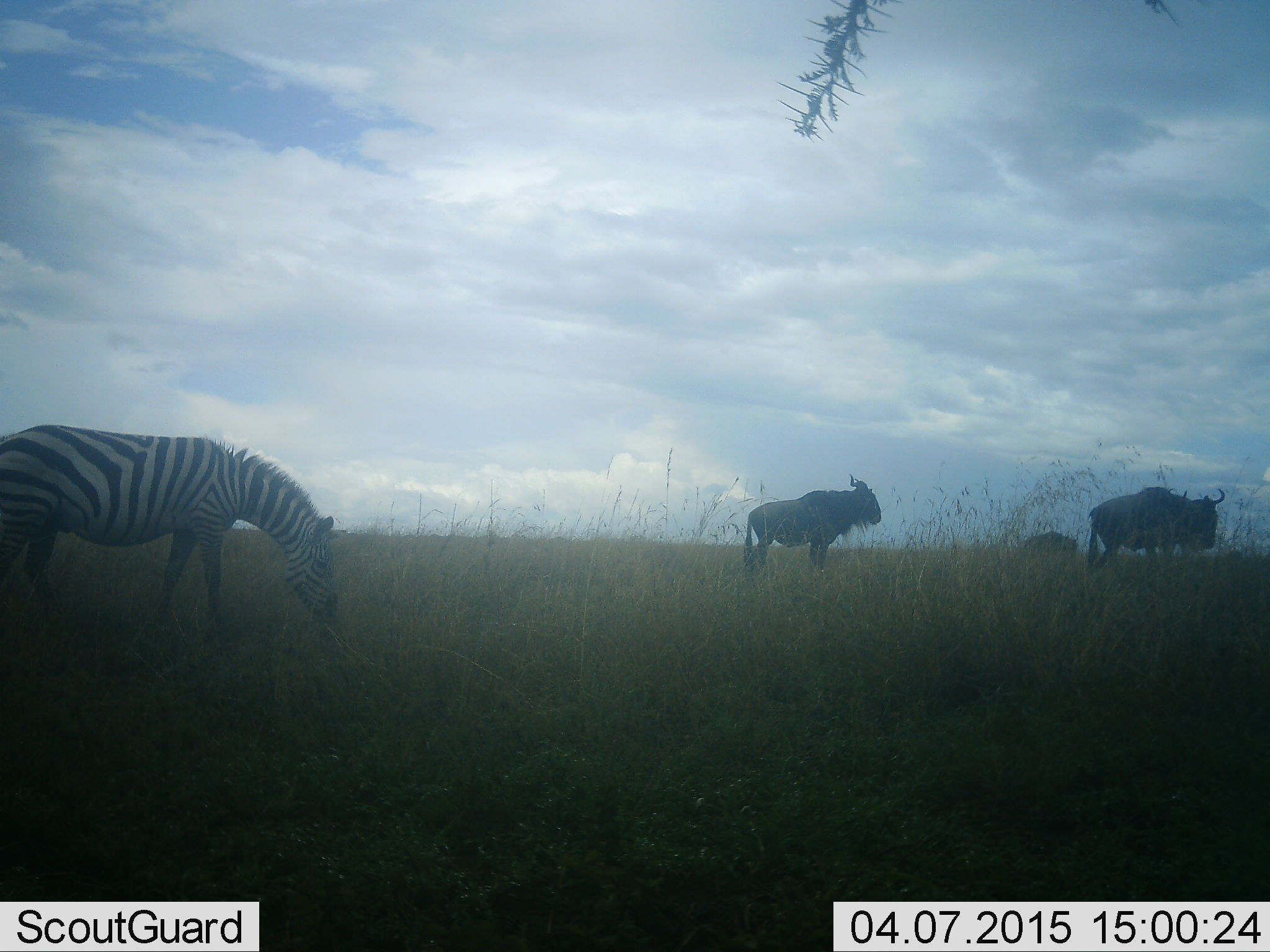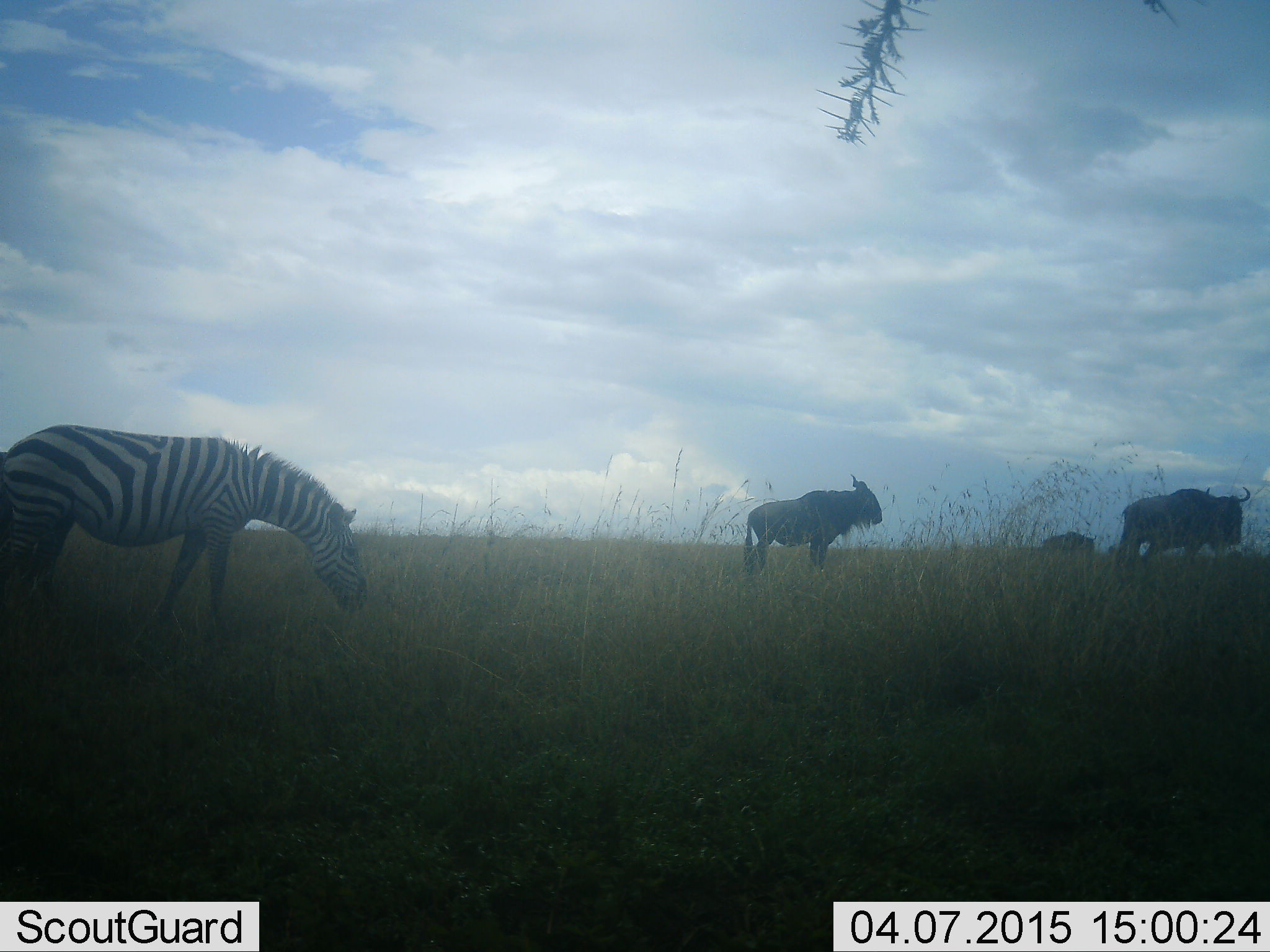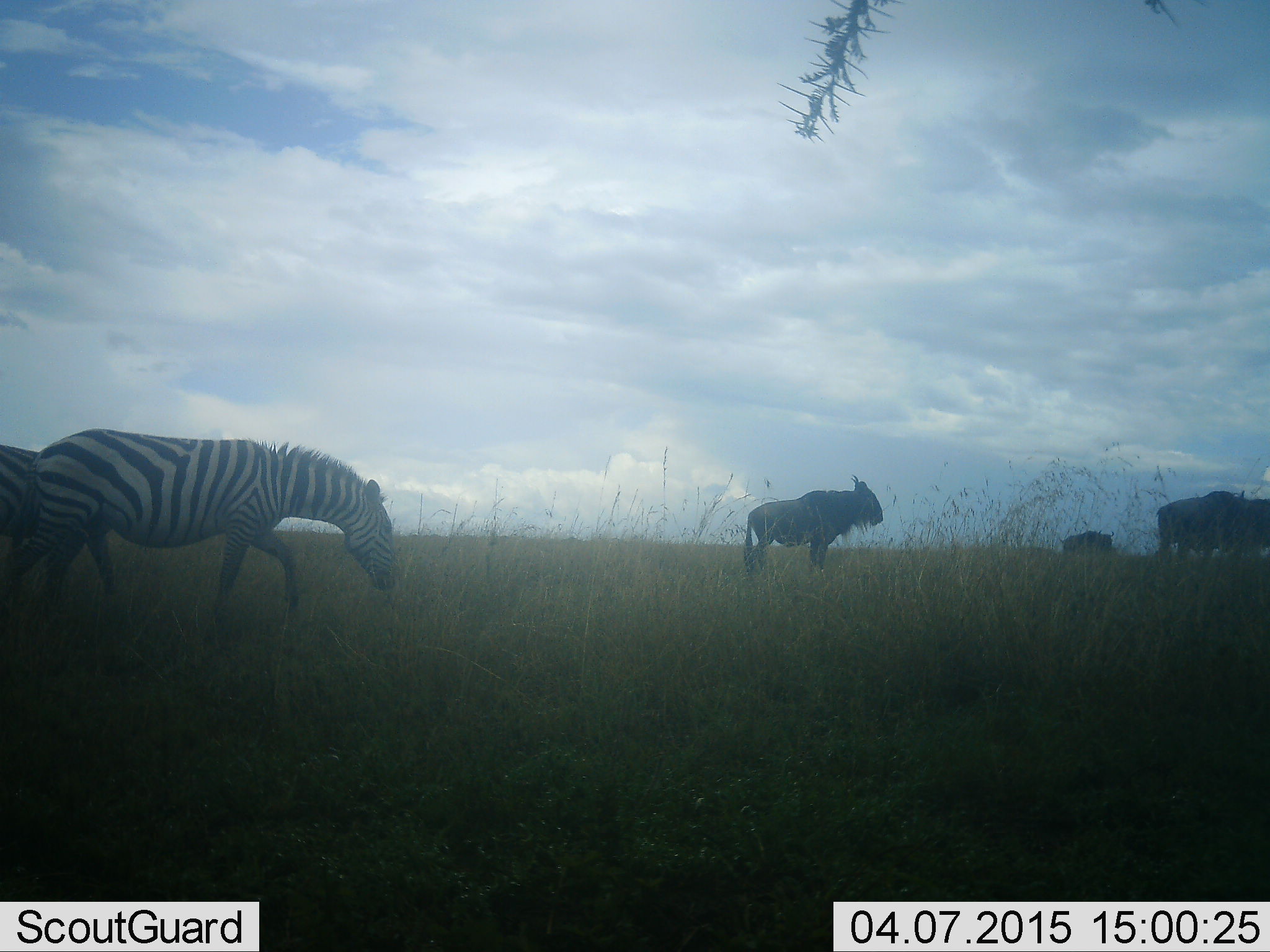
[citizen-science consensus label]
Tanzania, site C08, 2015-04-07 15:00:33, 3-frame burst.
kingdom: Animalia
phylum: Chordata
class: Mammalia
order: Artiodactyla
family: Bovidae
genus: Connochaetes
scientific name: Connochaetes taurinus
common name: blue wildebeest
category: wildebeest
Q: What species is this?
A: Wildebeest (blue wildebeest) (Connochaetes taurinus).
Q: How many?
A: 3.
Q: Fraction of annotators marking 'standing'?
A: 80%.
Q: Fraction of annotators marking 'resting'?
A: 0%.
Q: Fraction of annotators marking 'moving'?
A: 60%.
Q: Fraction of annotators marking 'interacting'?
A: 0%.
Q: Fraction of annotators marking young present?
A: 0%.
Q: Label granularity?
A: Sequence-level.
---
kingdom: Animalia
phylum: Chordata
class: Mammalia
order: Perissodactyla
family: Equidae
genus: Equus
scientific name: Equus quagga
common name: plains zebra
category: zebra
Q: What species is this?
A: Zebra (plains zebra) (Equus quagga).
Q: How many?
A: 1.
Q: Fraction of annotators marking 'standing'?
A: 10%.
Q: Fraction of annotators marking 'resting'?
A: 0%.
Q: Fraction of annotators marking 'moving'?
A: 20%.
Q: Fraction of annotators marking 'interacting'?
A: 0%.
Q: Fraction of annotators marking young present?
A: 0%.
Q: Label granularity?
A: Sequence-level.